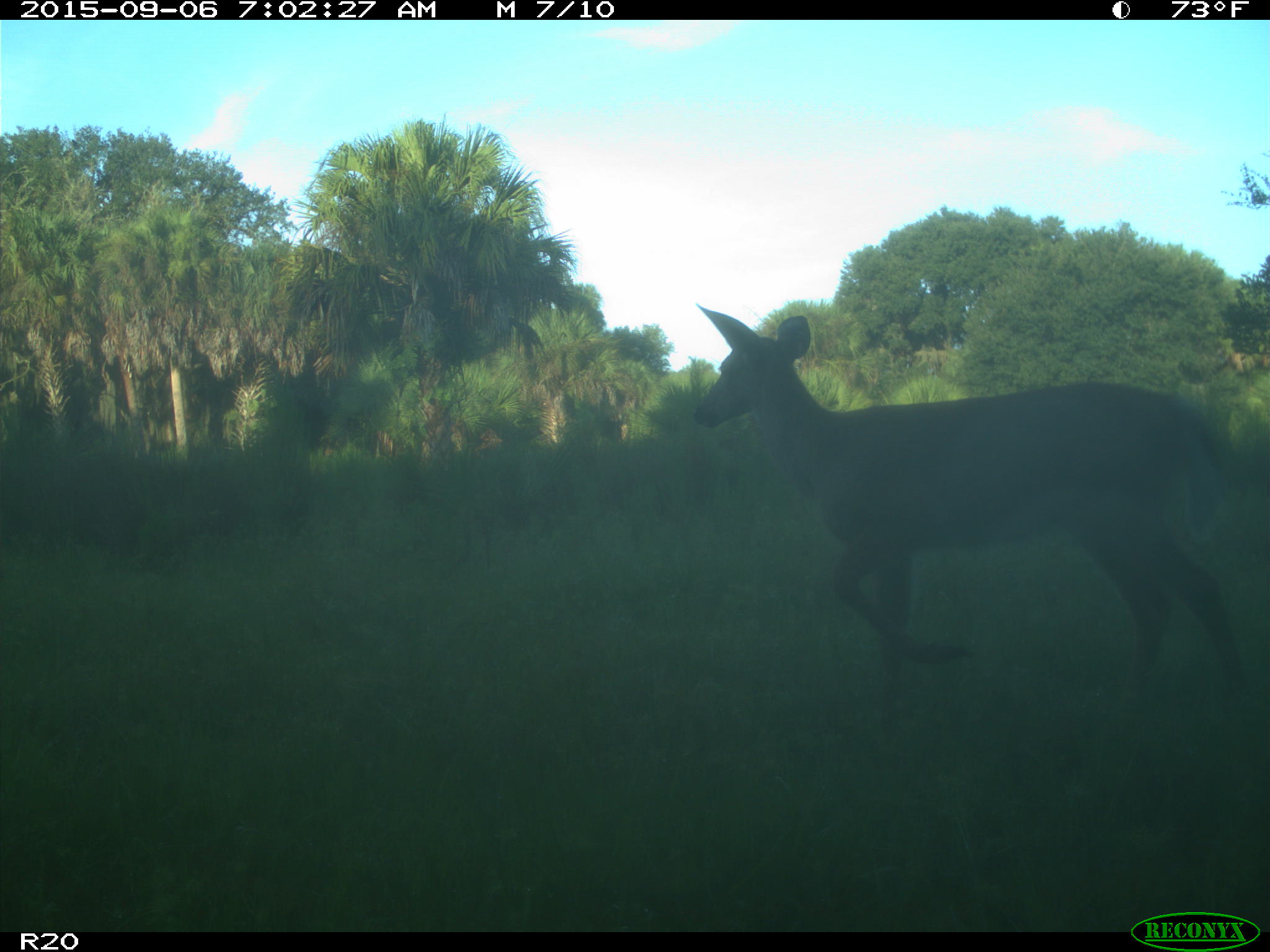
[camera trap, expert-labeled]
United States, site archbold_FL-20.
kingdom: Animalia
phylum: Chordata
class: Mammalia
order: Artiodactyla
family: Cervidae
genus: Odocoileus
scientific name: Odocoileus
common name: deer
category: unidentified deer